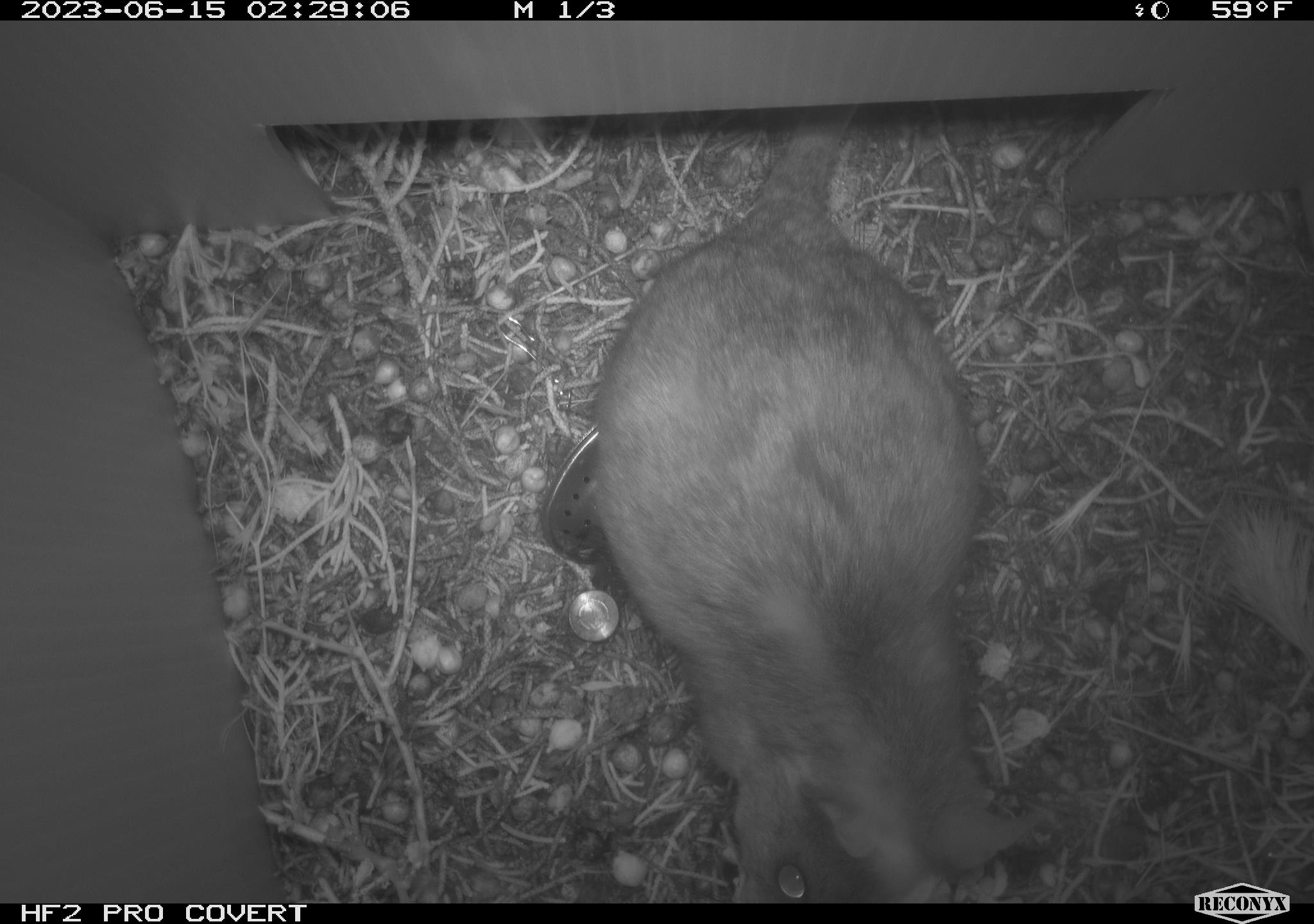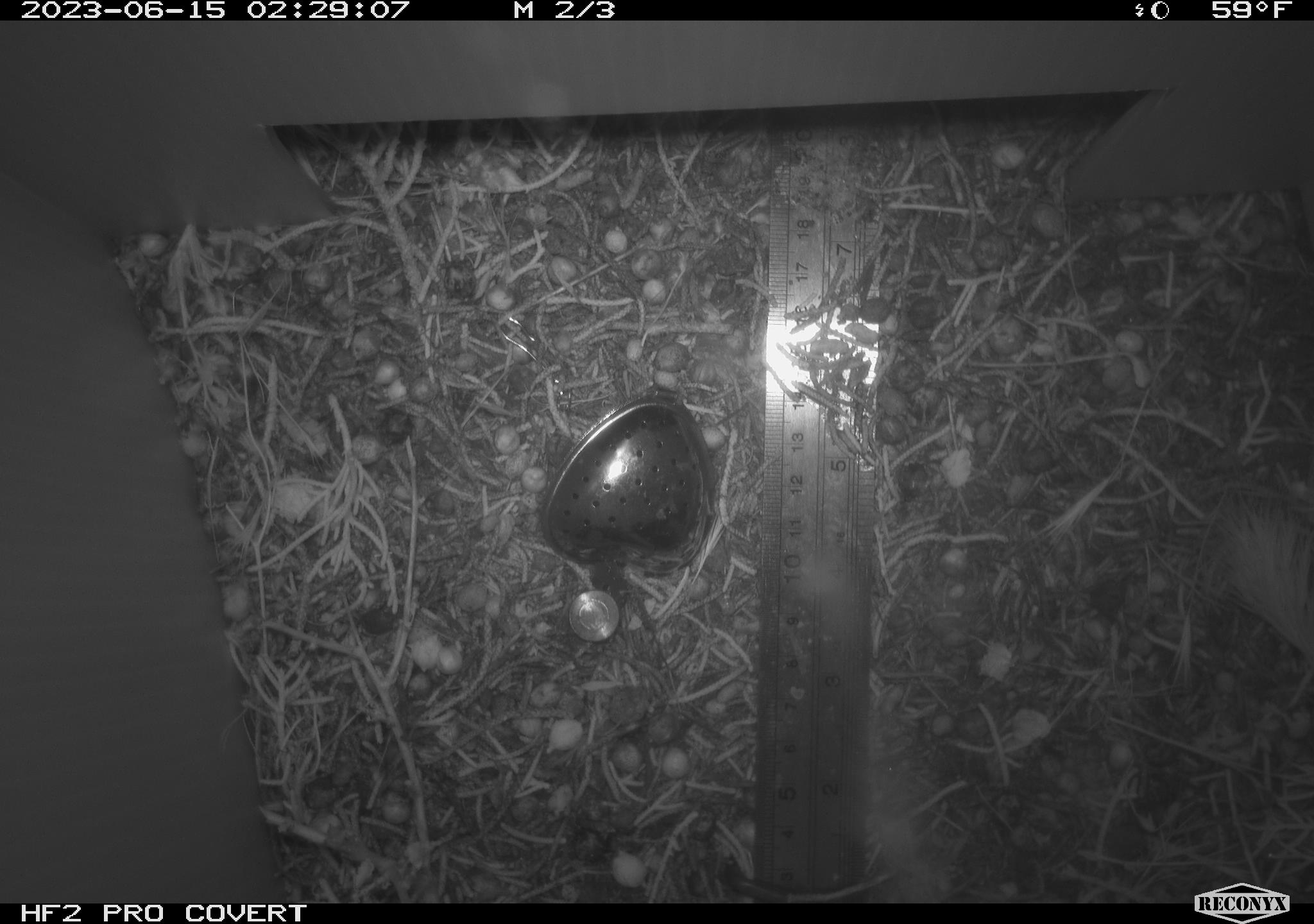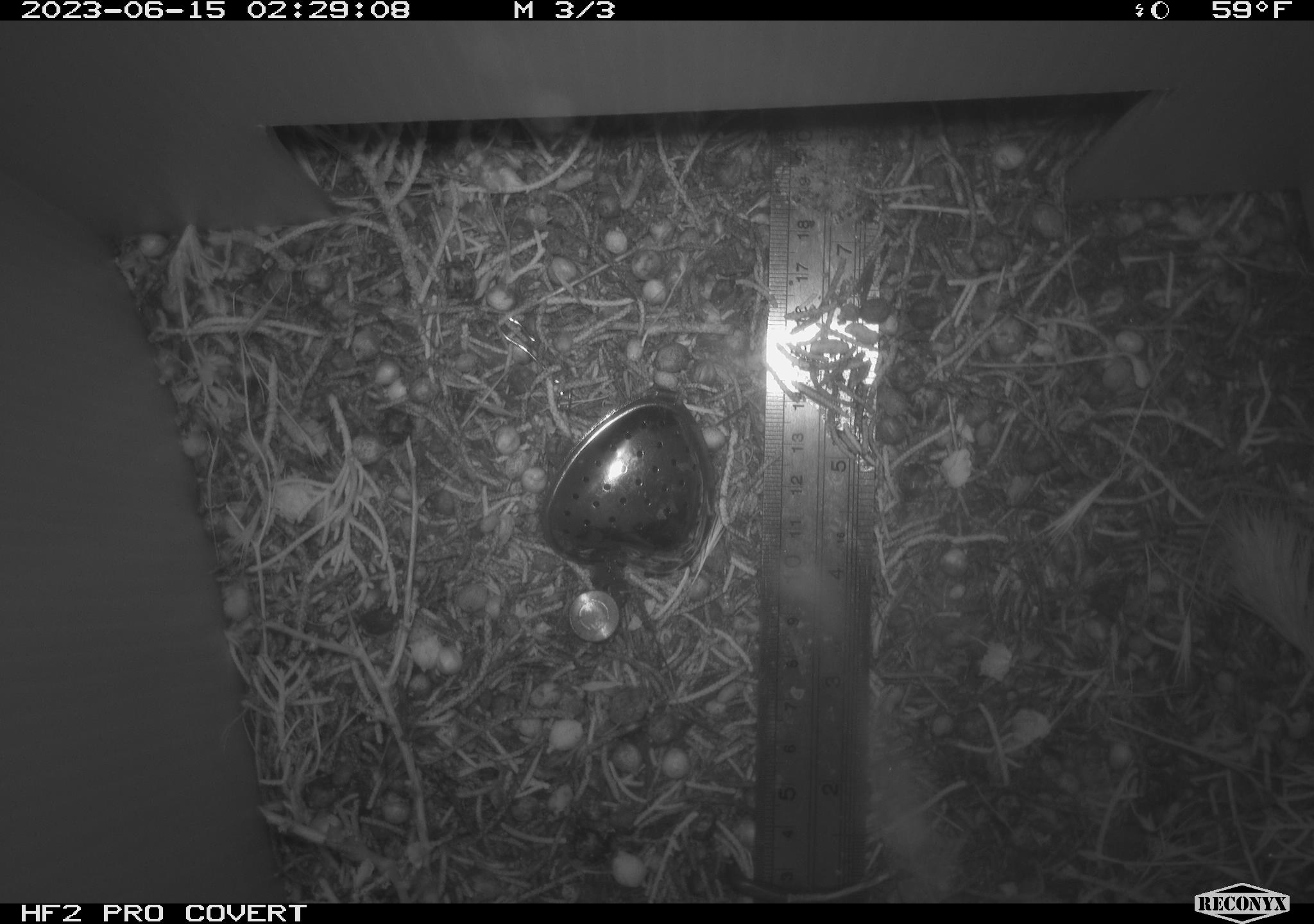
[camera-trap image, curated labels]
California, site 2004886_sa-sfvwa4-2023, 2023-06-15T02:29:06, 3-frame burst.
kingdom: Animalia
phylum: Chordata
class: Mammalia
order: Rodentia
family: Cricetidae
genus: Neotoma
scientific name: Neotoma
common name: pack rat or woodrat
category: neotoma species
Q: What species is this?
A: Neotoma species (pack rat or woodrat) (Neotoma).